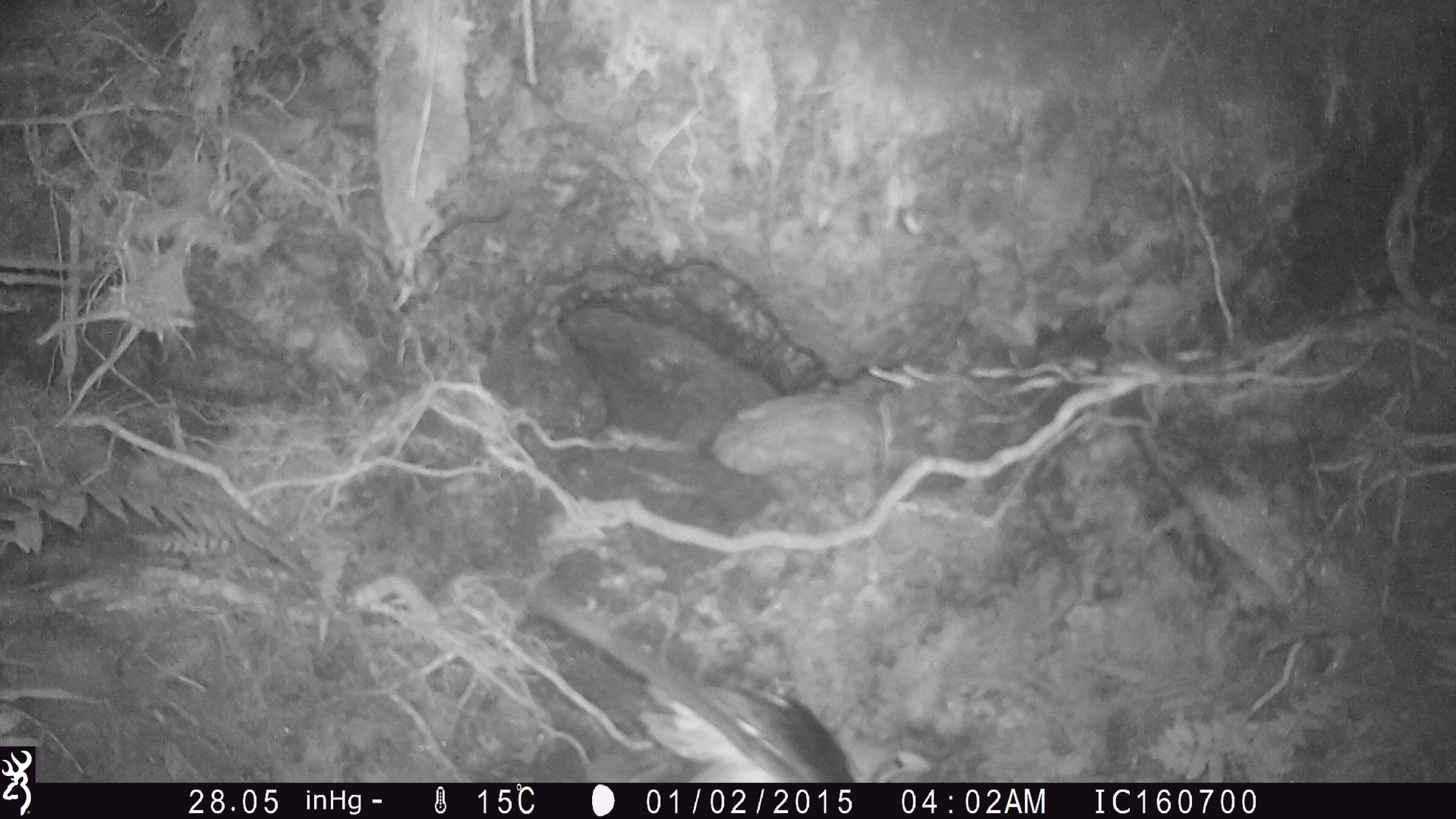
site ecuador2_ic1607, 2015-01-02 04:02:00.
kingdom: Animalia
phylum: Chordata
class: Mammalia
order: Rodentia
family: Muridae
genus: Rattus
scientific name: Rattus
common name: rat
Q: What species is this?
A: Rat (Rattus).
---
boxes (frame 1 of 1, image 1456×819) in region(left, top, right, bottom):
rat: region(513, 586, 861, 784)